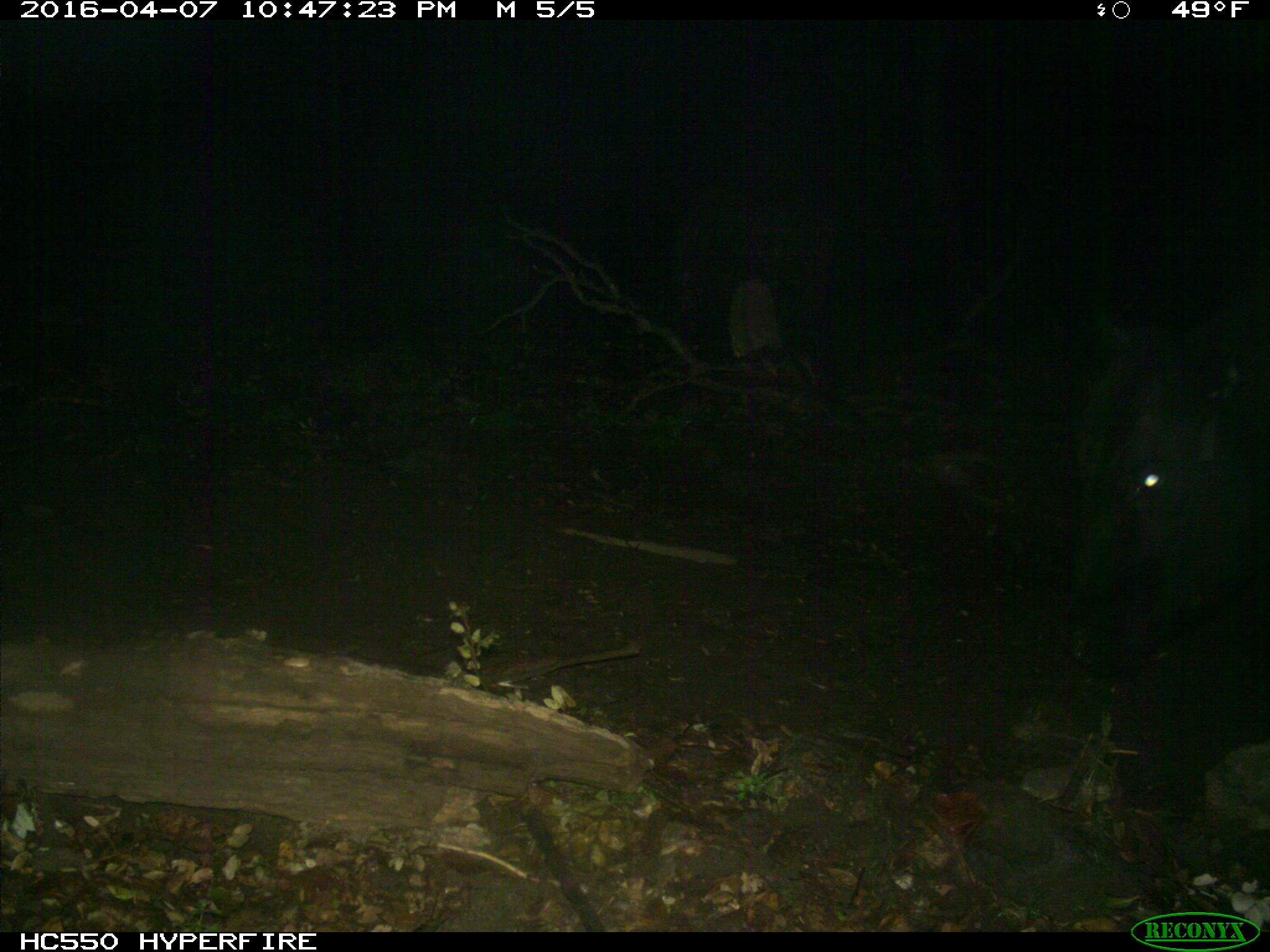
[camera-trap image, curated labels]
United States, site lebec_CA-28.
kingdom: Animalia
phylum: Chordata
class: Mammalia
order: Artiodactyla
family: Bovidae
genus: Bos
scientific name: Bos taurus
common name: domestic cow